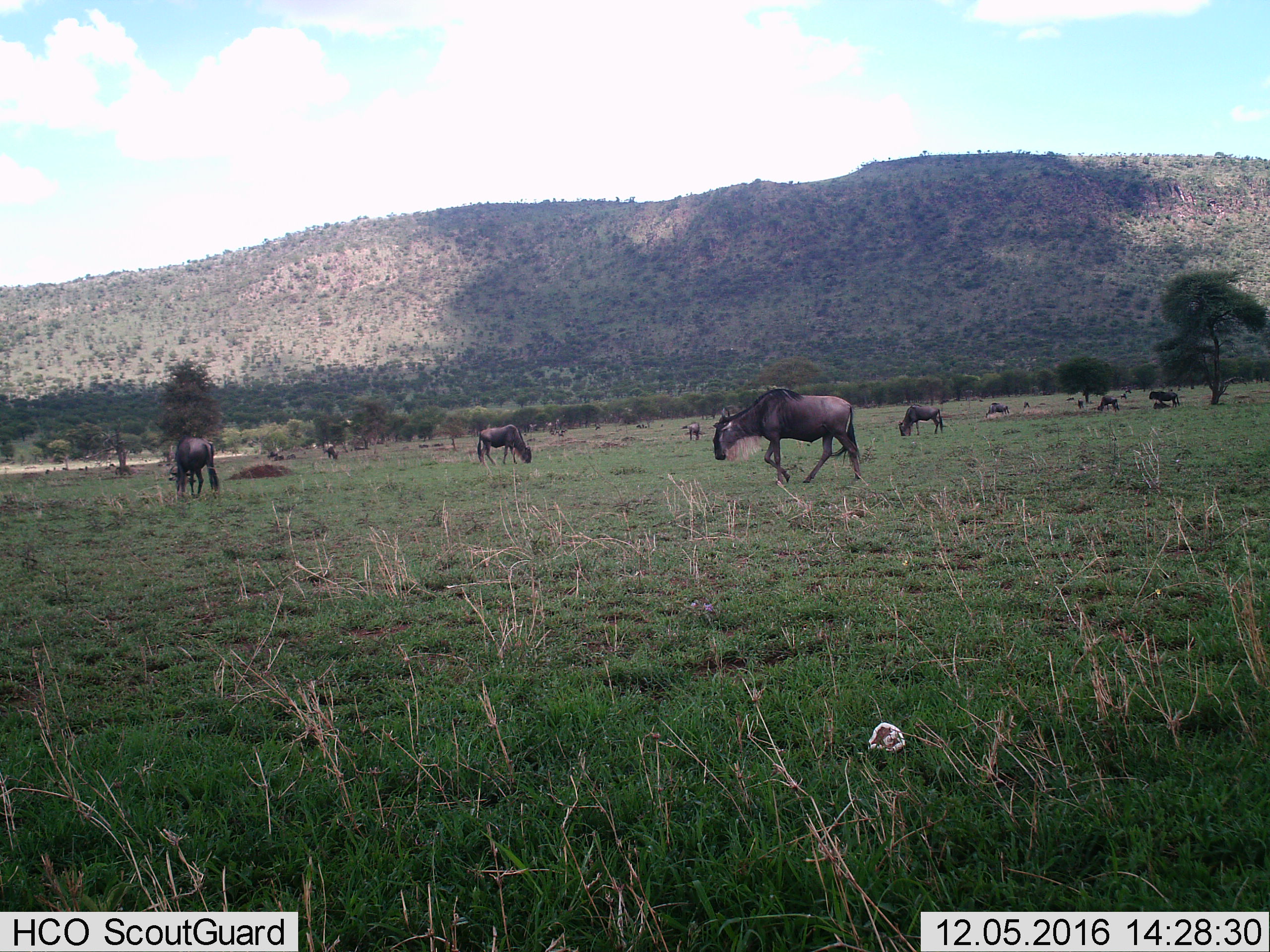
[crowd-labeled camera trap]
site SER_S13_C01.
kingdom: Animalia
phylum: Chordata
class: Mammalia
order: Artiodactyla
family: Bovidae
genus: Connochaetes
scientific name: Connochaetes taurinus taurinus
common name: blue wildebeest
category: wildebeestblue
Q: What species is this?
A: Wildebeestblue (blue wildebeest) (Connochaetes taurinus taurinus).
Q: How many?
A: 11-50.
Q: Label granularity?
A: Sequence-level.